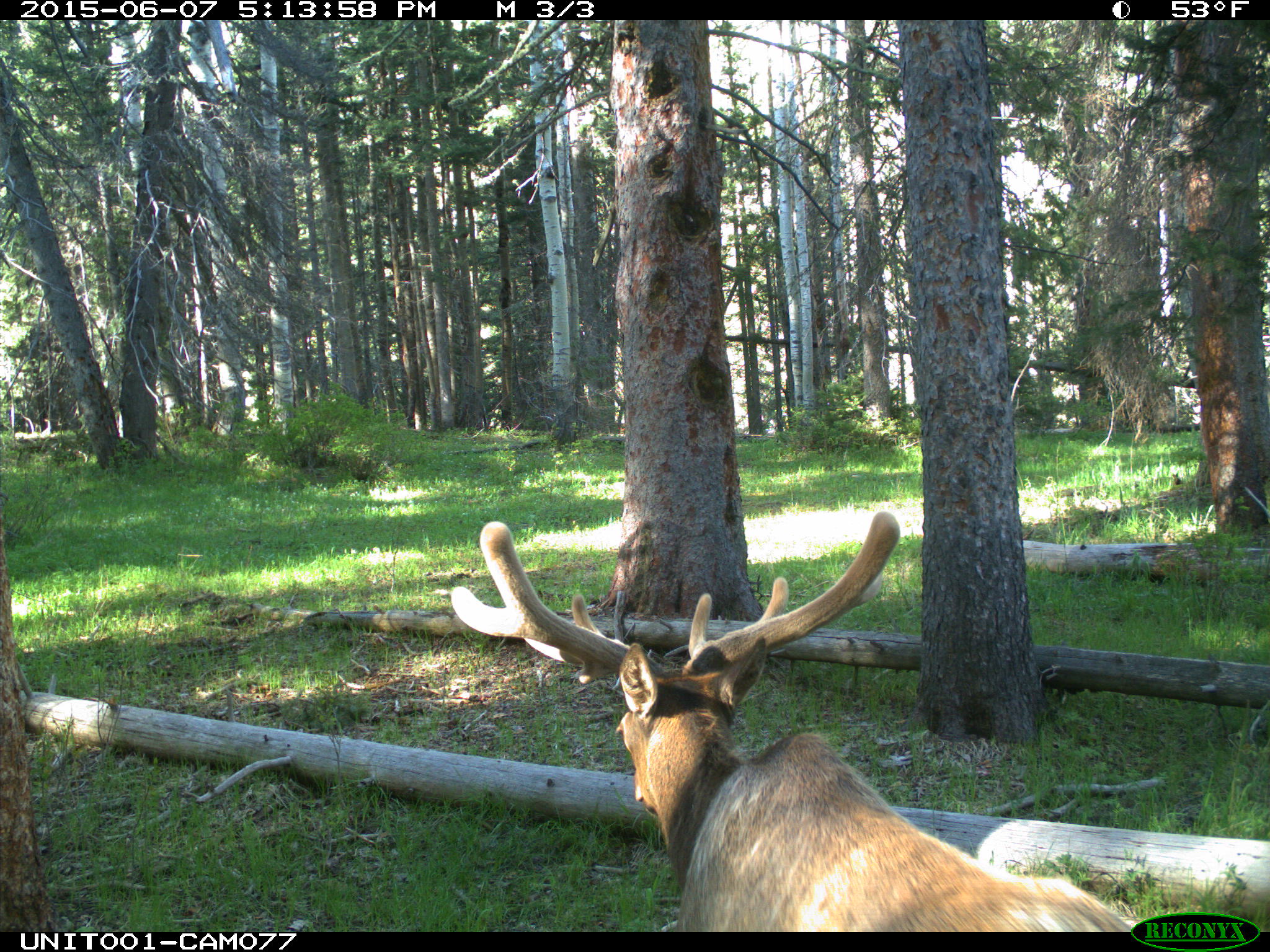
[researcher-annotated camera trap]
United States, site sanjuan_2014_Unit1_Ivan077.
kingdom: Animalia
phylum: Chordata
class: Mammalia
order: Artiodactyla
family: Cervidae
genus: Cervus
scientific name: Cervus elaphus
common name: red deer